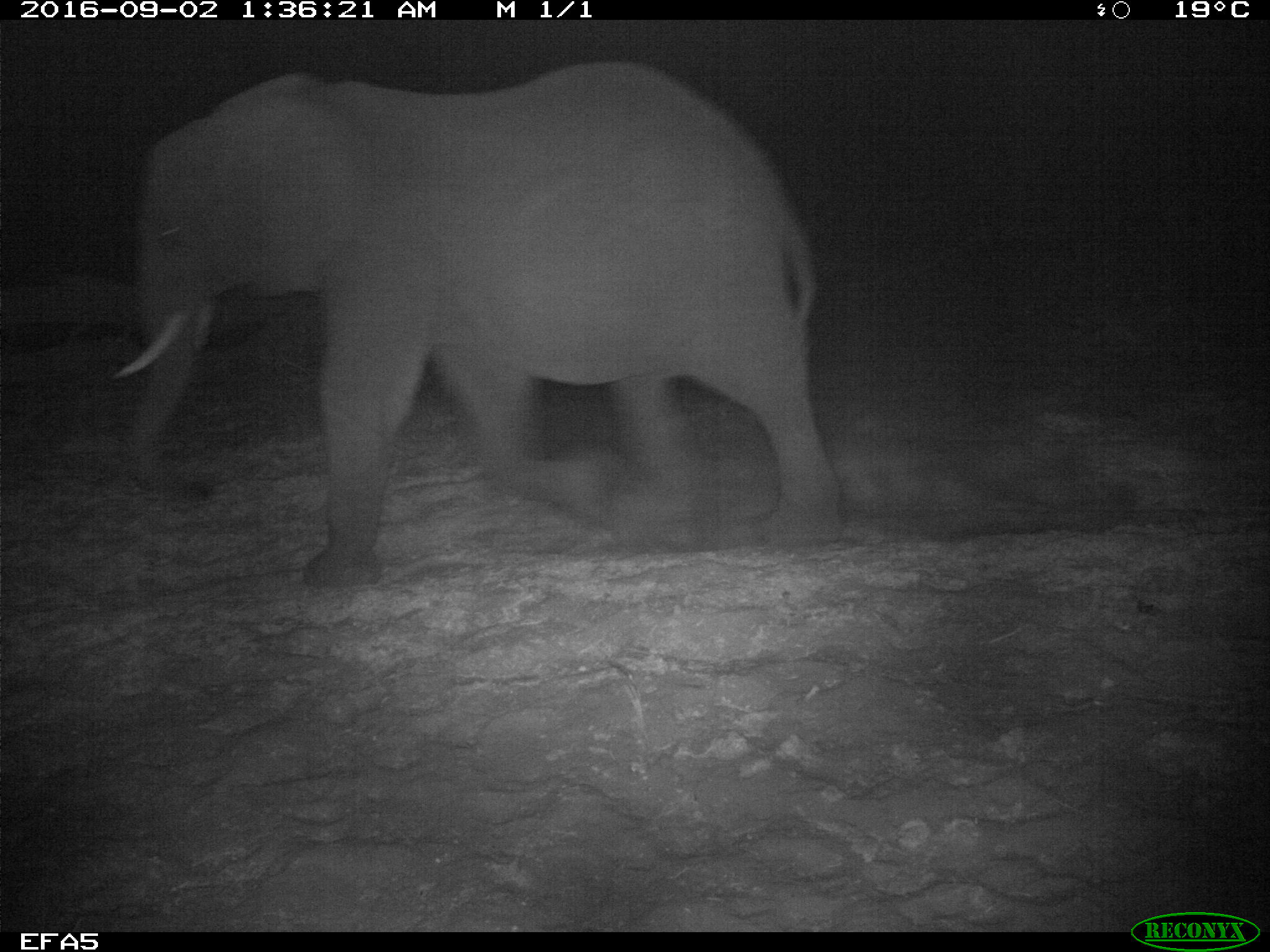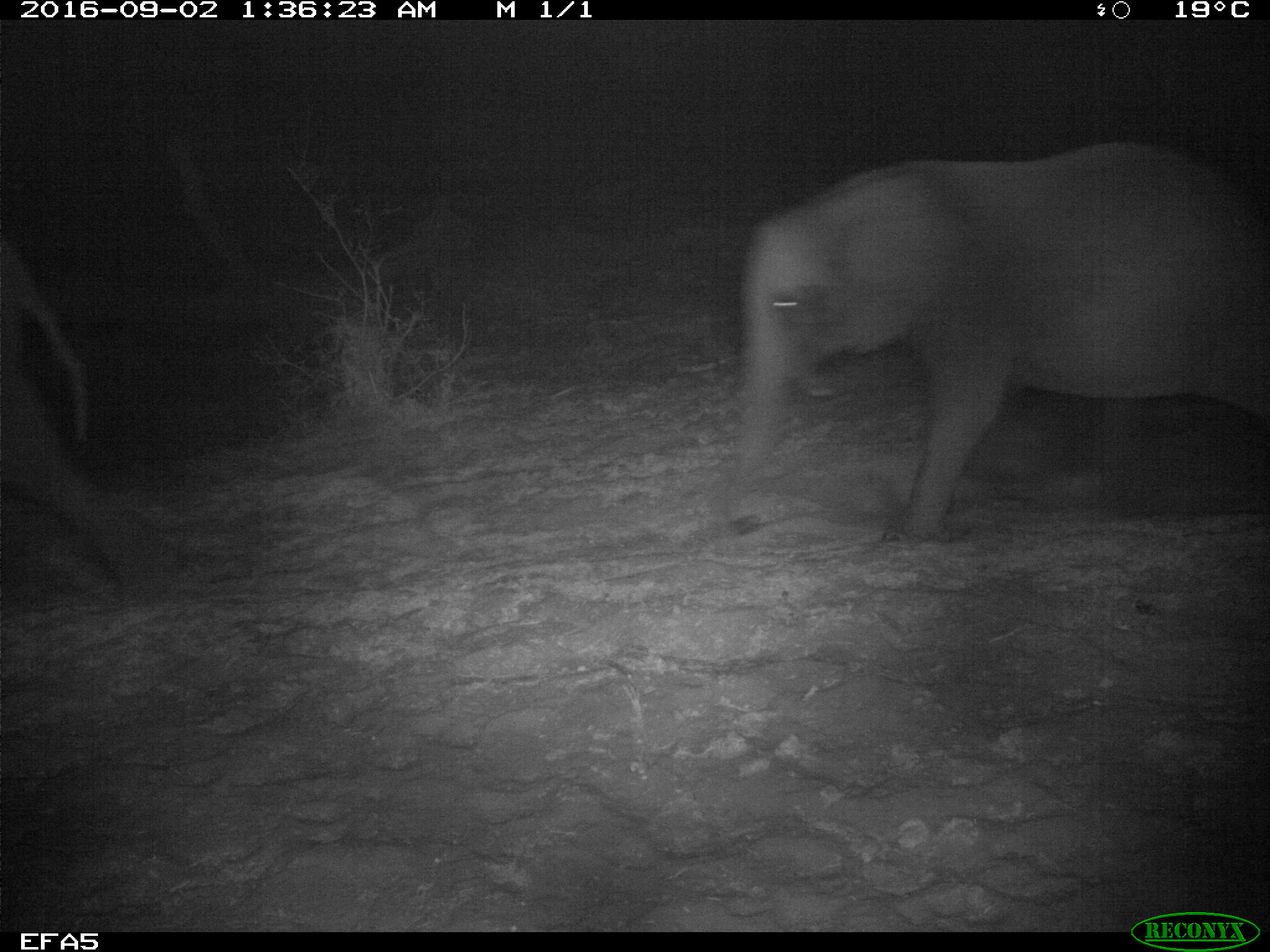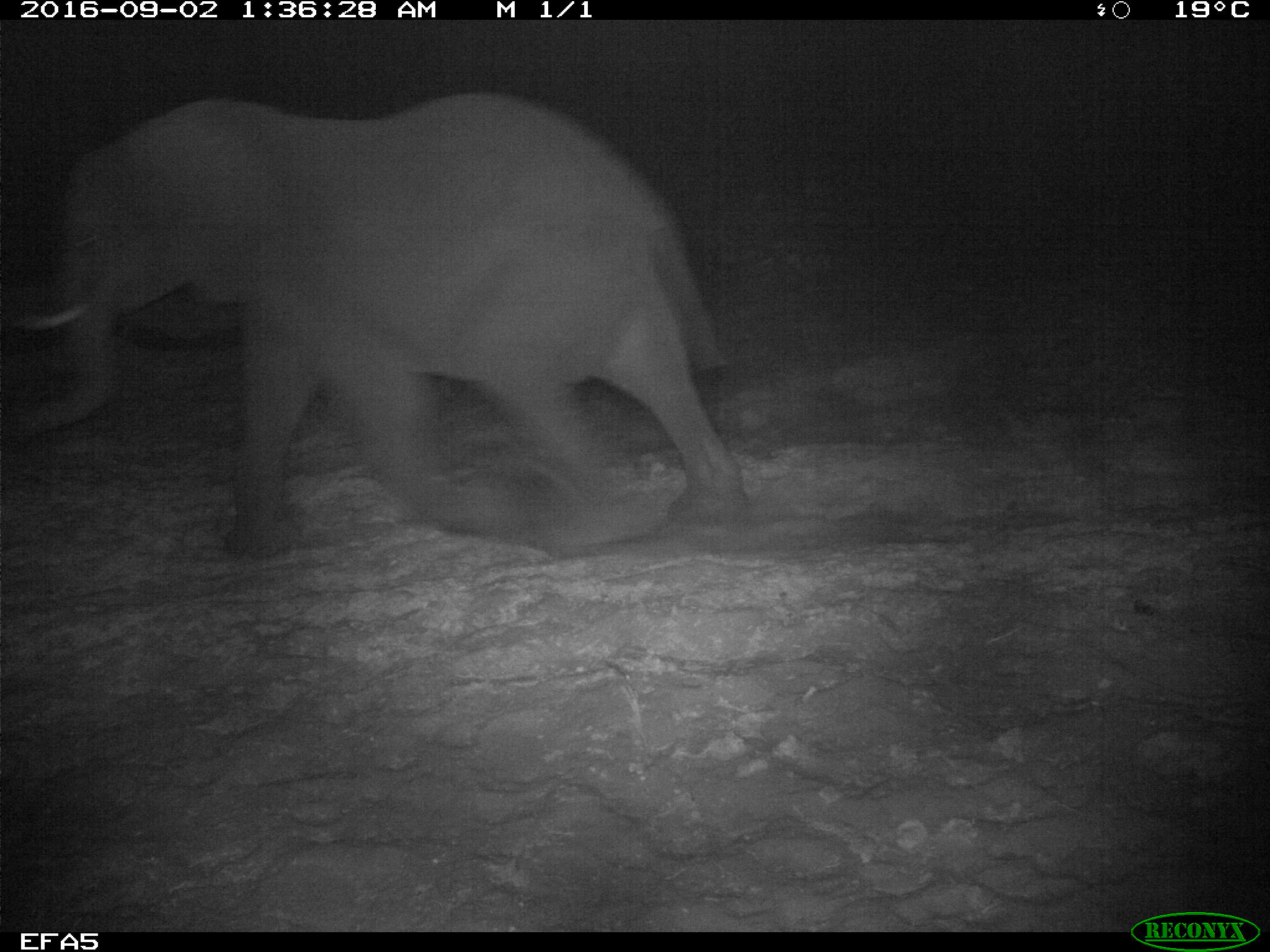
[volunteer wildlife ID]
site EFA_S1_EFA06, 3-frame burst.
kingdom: Animalia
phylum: Chordata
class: Mammalia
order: Proboscidea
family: Elephantidae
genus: Loxodonta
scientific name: Loxodonta africana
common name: african bush elephant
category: elephant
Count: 2.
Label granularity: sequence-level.